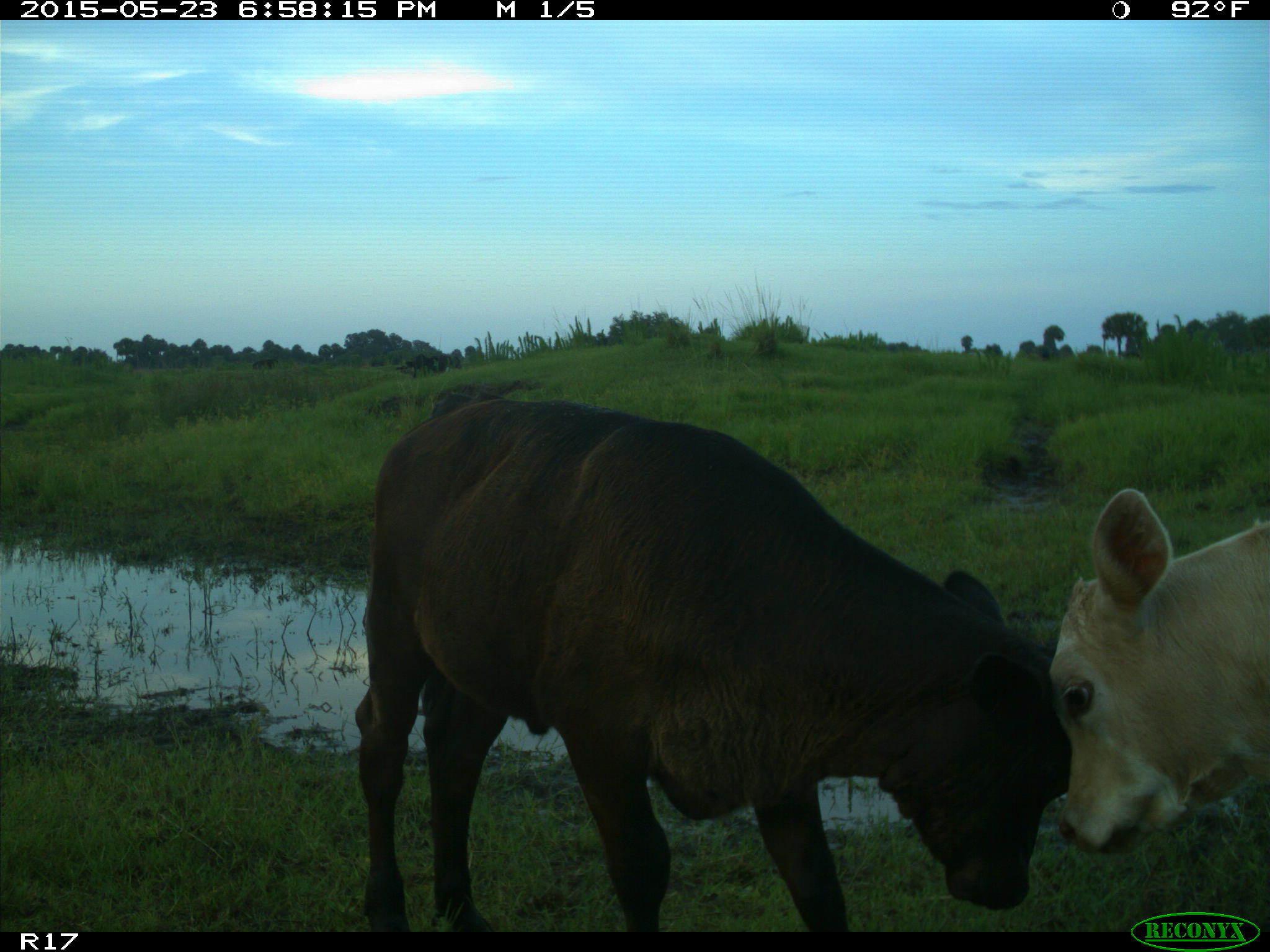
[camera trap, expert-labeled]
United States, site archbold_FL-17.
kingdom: Animalia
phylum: Chordata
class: Mammalia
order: Artiodactyla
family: Bovidae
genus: Bos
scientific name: Bos taurus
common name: domestic cow